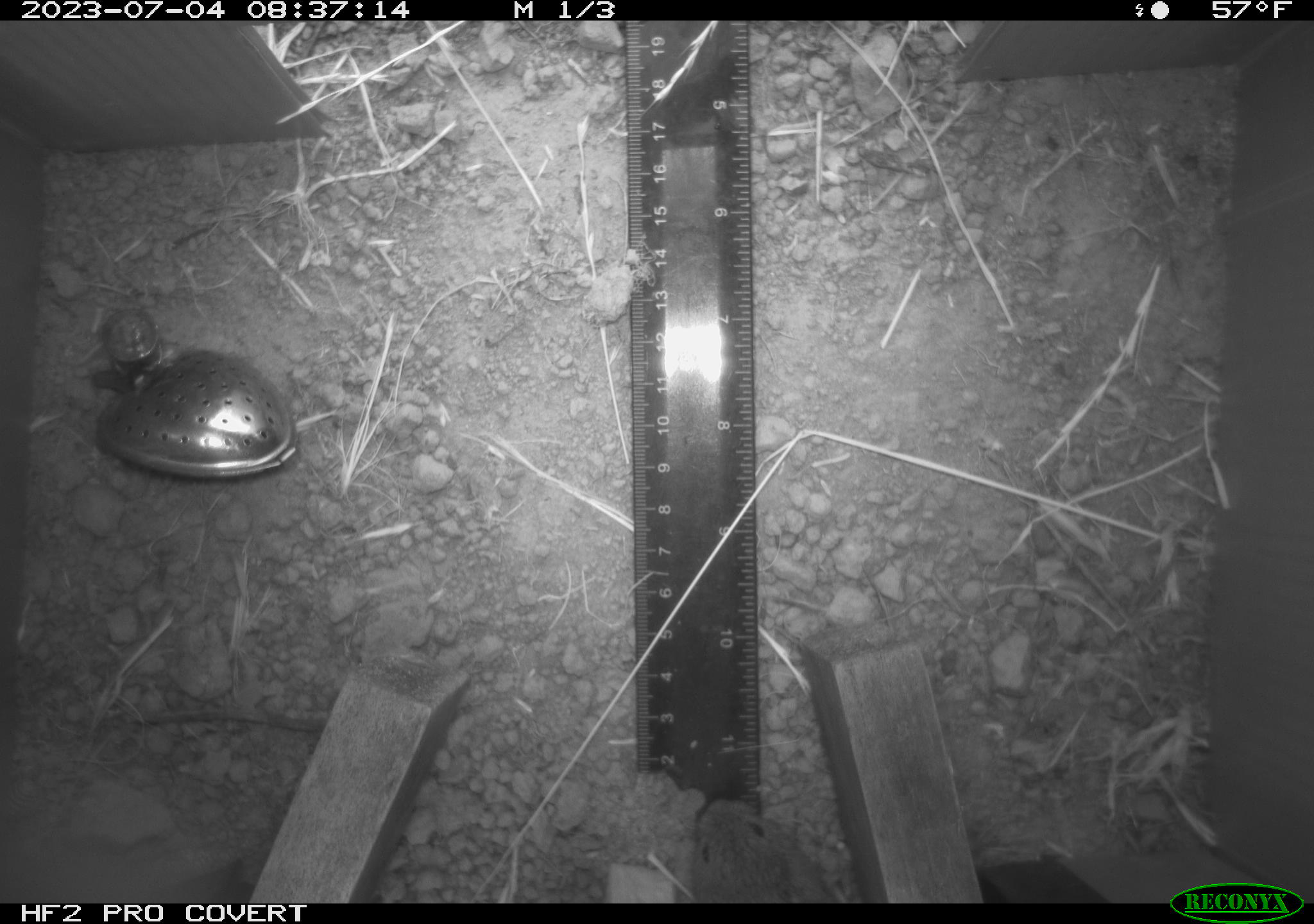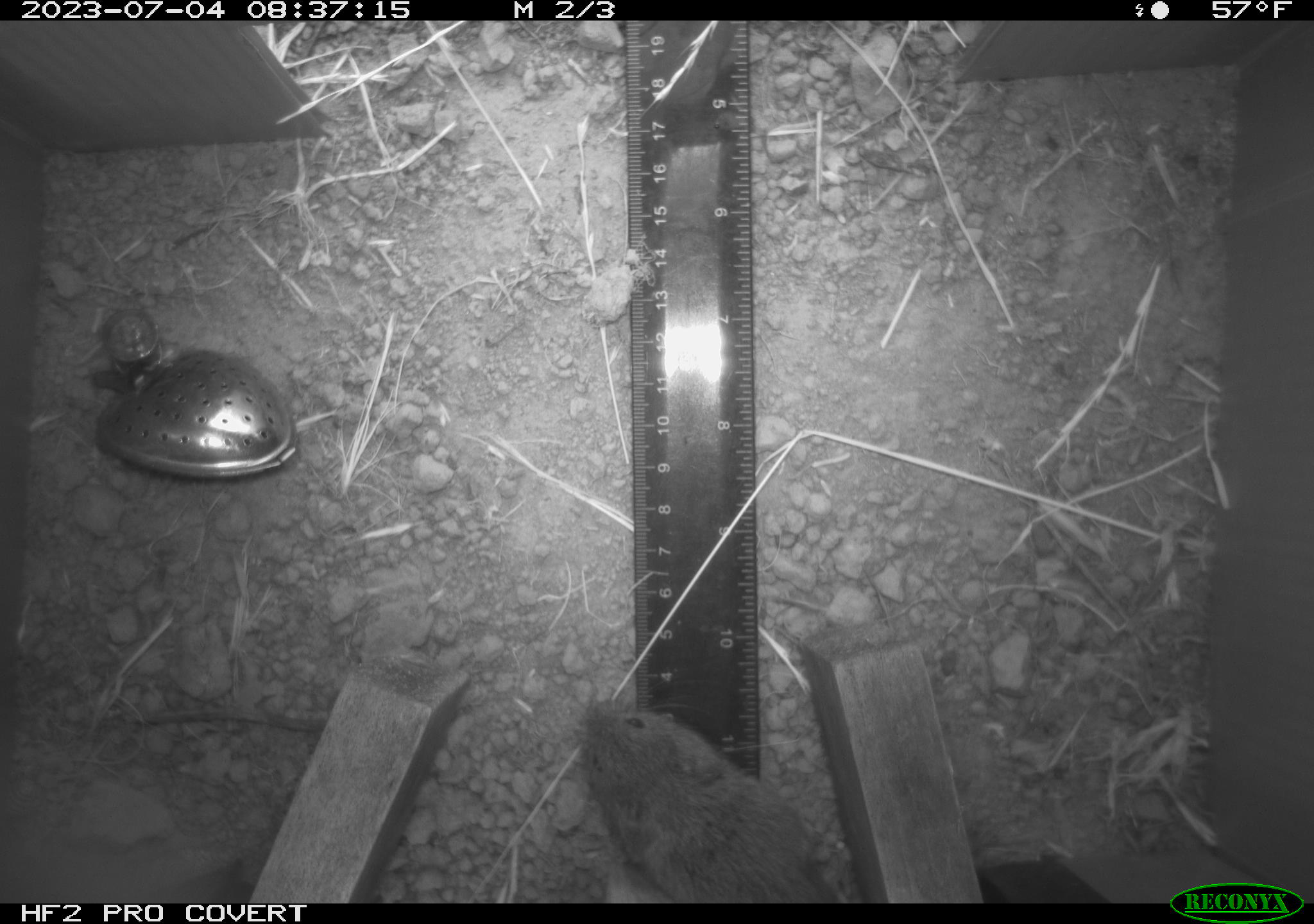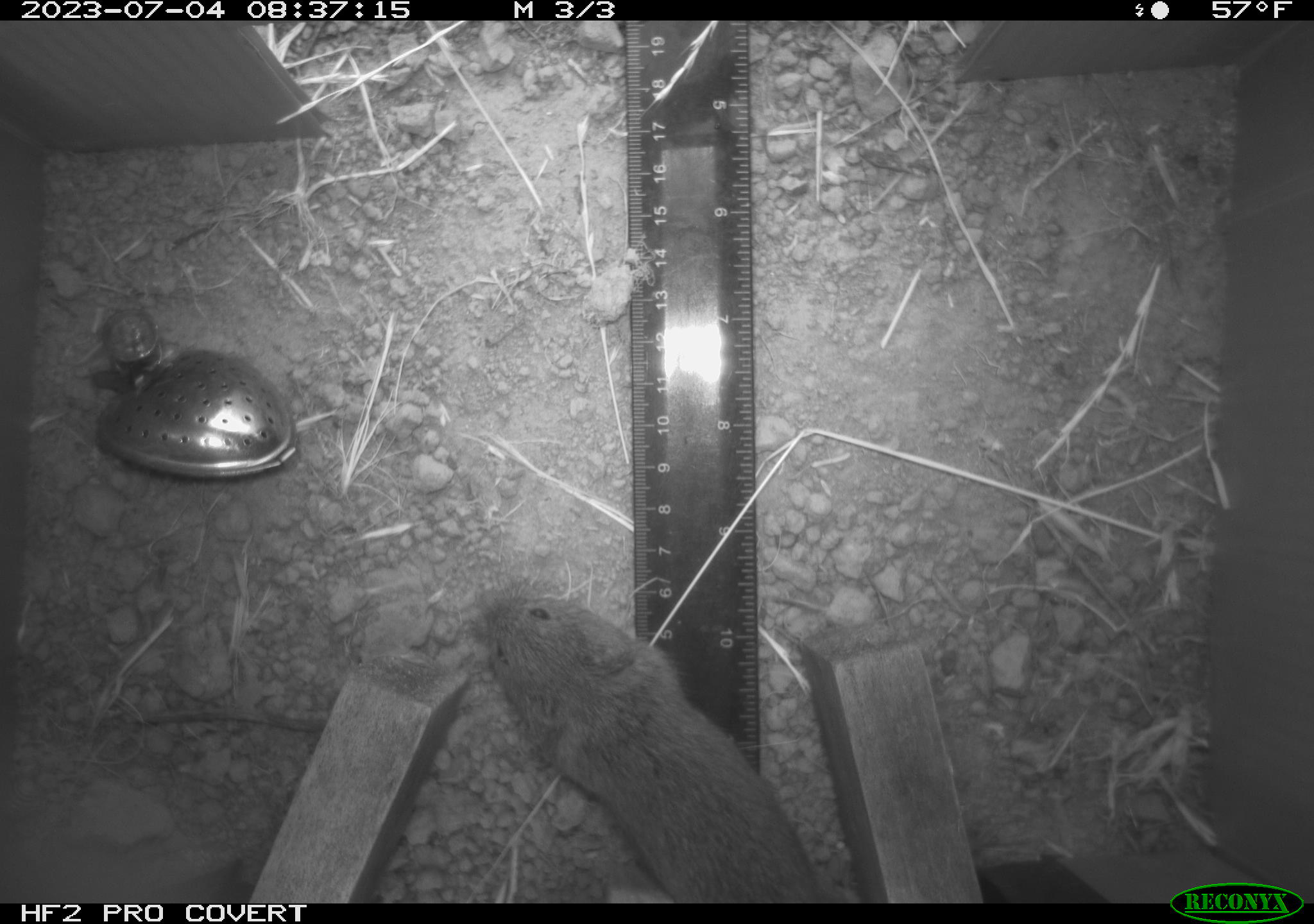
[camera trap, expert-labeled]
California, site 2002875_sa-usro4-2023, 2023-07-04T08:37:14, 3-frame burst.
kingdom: Animalia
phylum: Chordata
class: Mammalia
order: Rodentia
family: Cricetidae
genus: Microtus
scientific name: Microtus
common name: meadow vole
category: microtus species